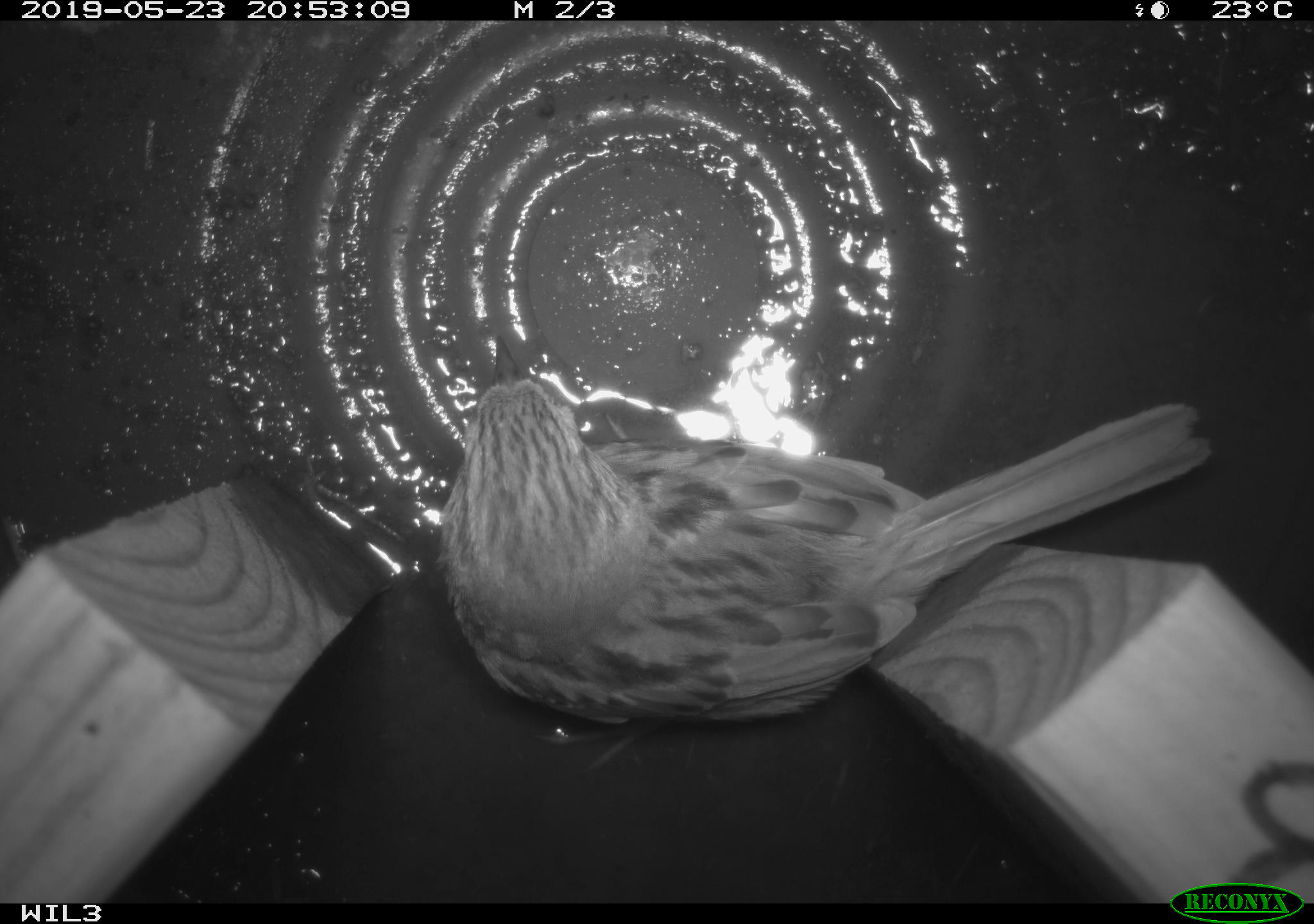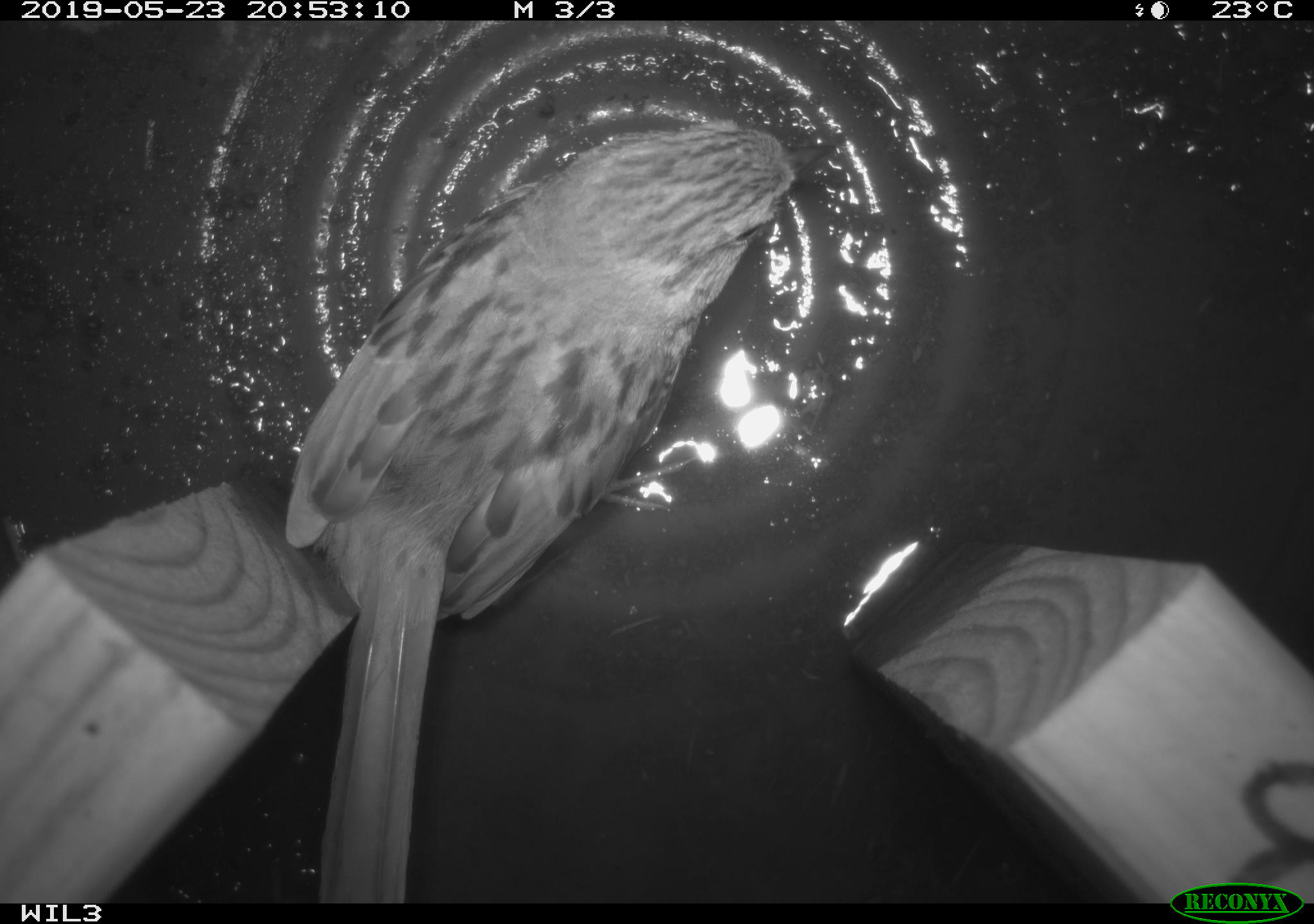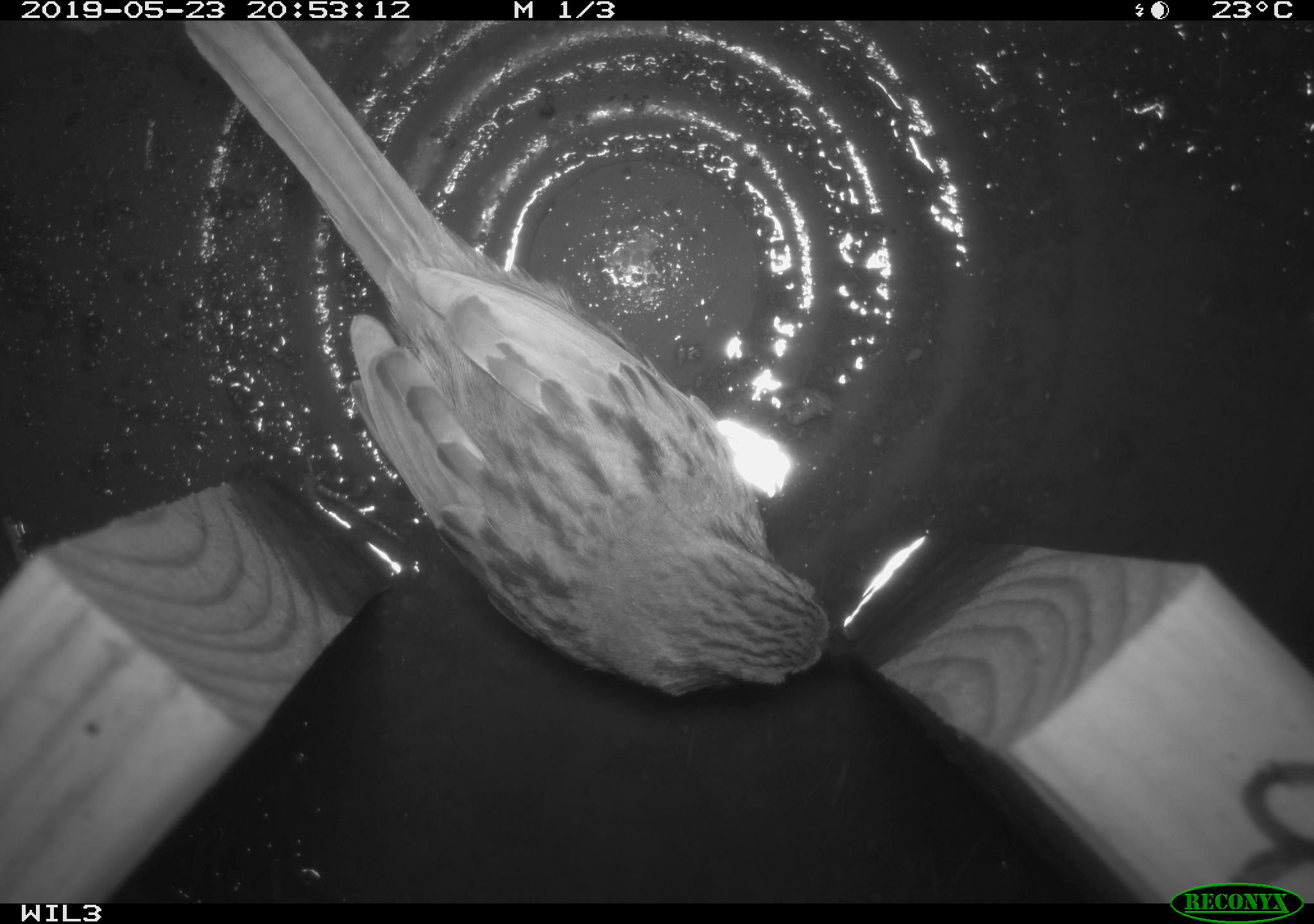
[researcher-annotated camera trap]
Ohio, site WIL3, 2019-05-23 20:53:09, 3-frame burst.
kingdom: Animalia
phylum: Chordata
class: Aves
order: Passeriformes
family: Passerellidae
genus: Melospiza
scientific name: Melospiza melodia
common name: song sparrow